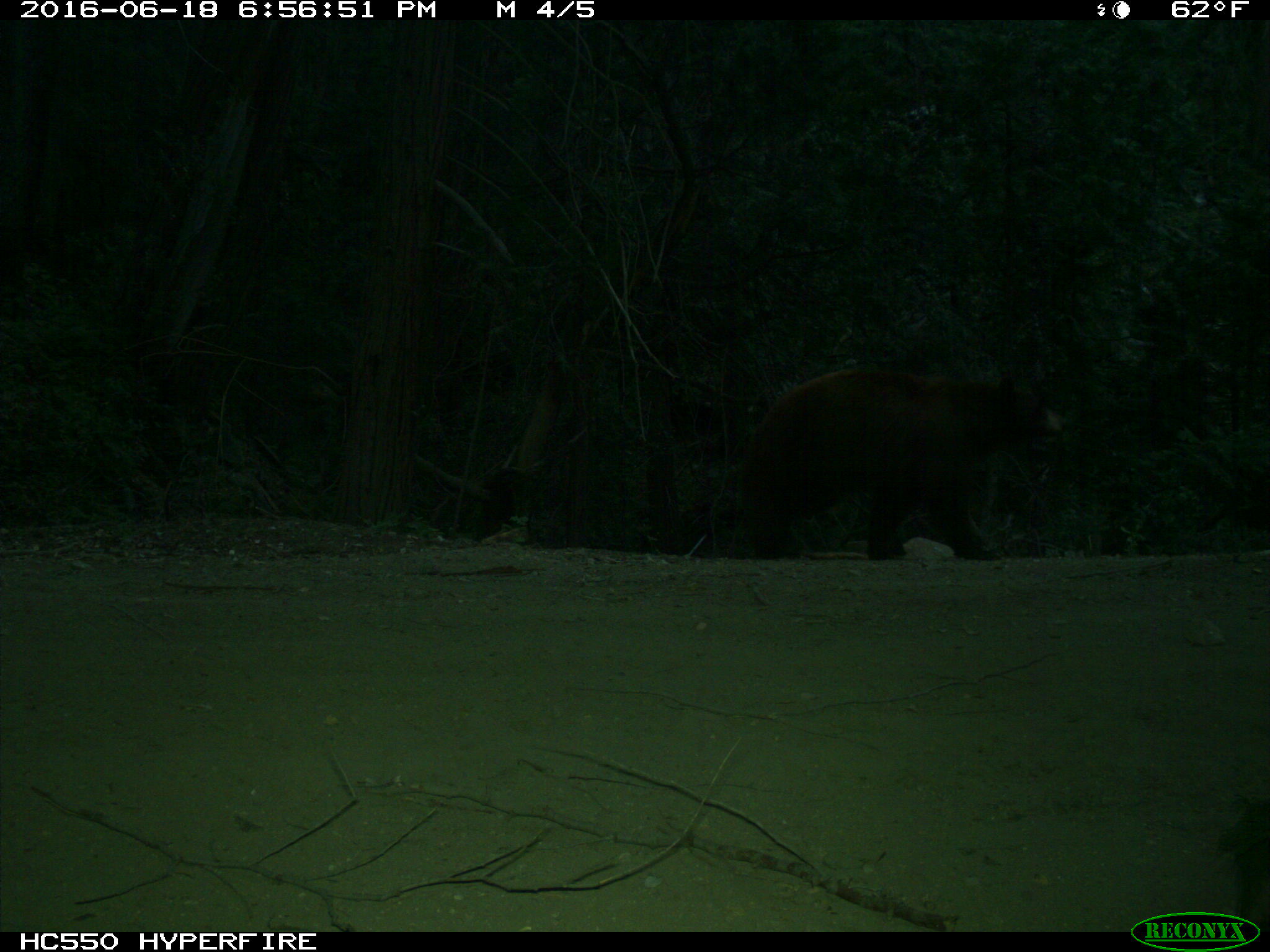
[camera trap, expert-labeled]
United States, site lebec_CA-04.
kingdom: Animalia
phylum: Chordata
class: Mammalia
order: Carnivora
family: Ursidae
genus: Ursus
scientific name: Ursus americanus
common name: american black bear